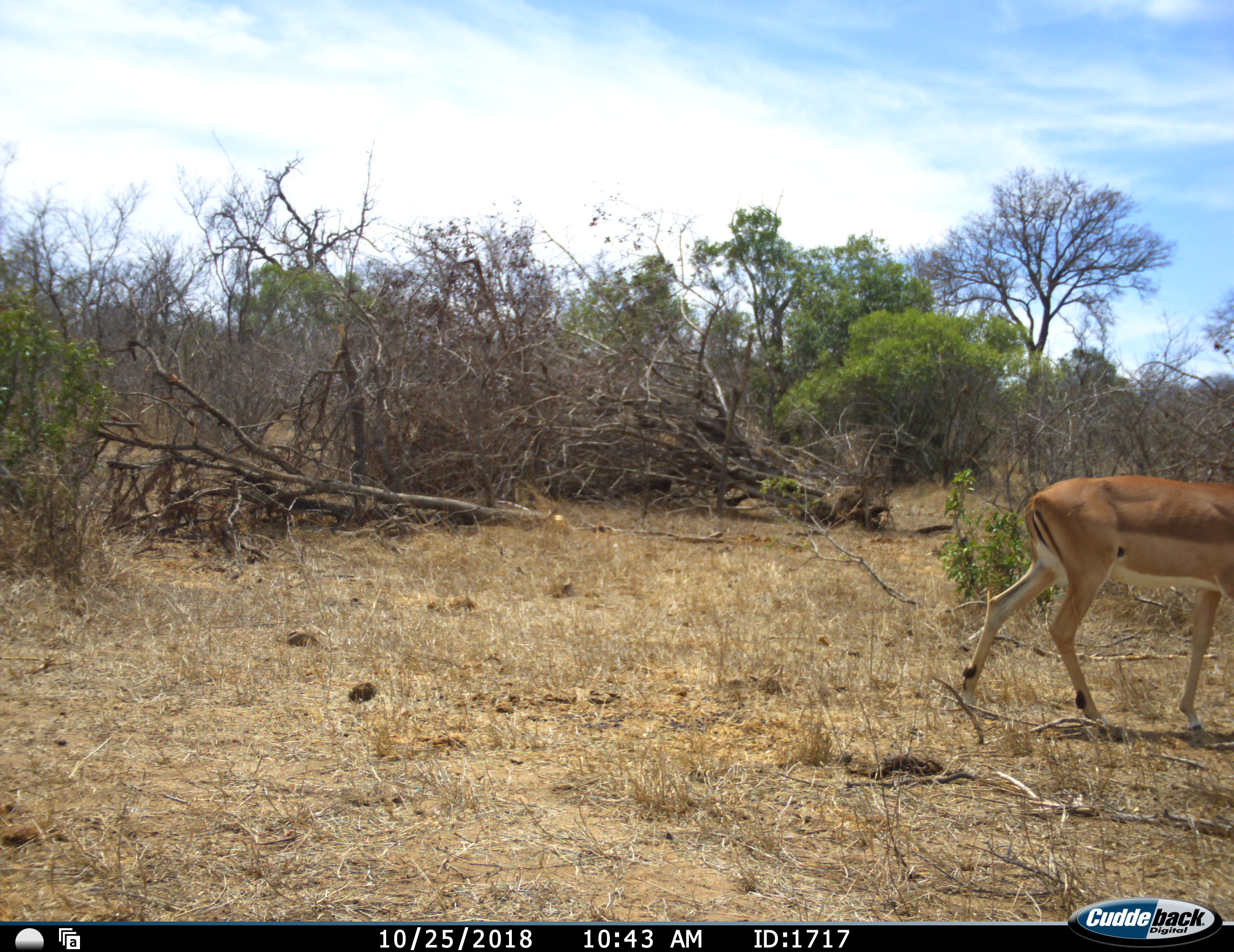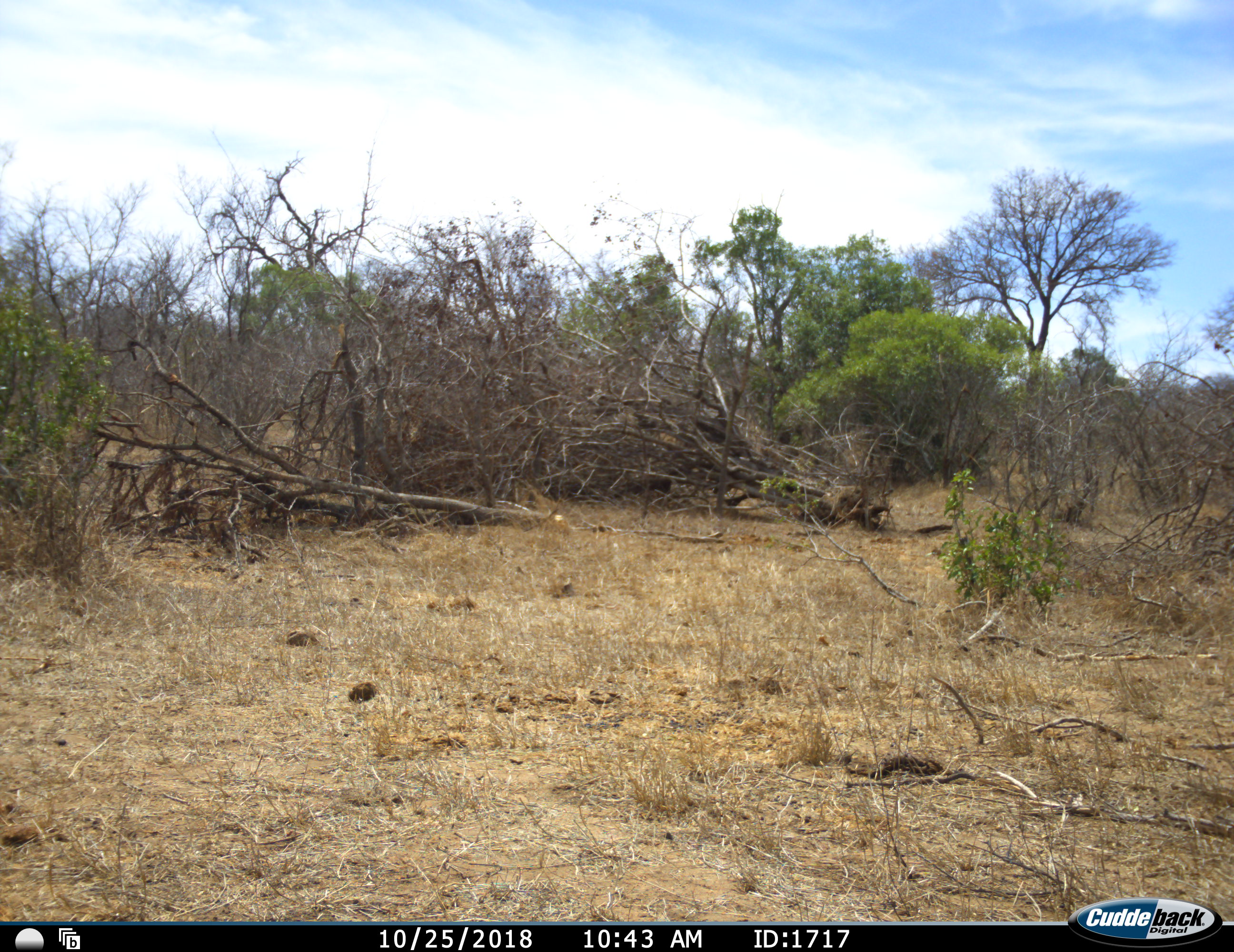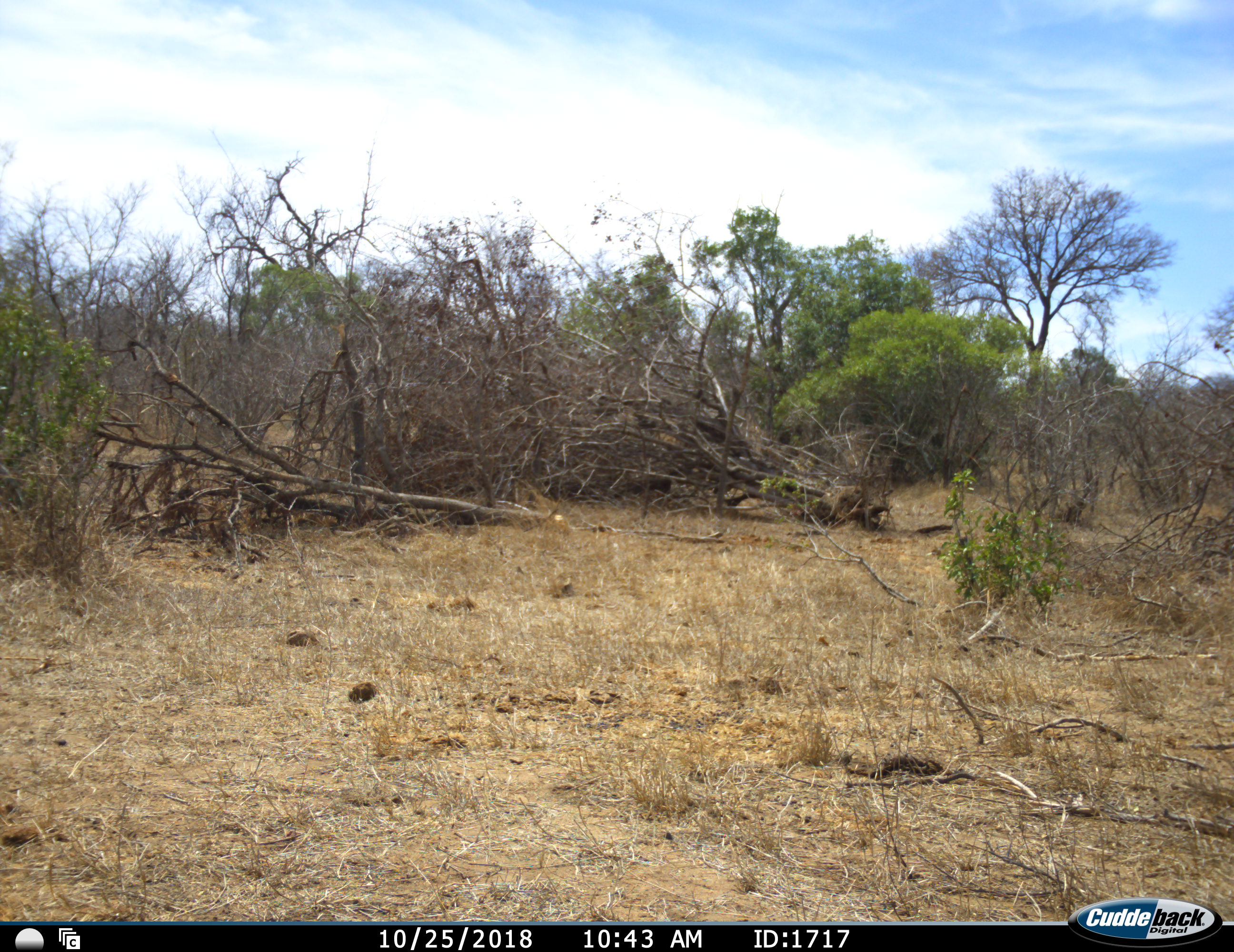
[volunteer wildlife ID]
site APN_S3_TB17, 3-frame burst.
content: unidentified animal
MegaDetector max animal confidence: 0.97